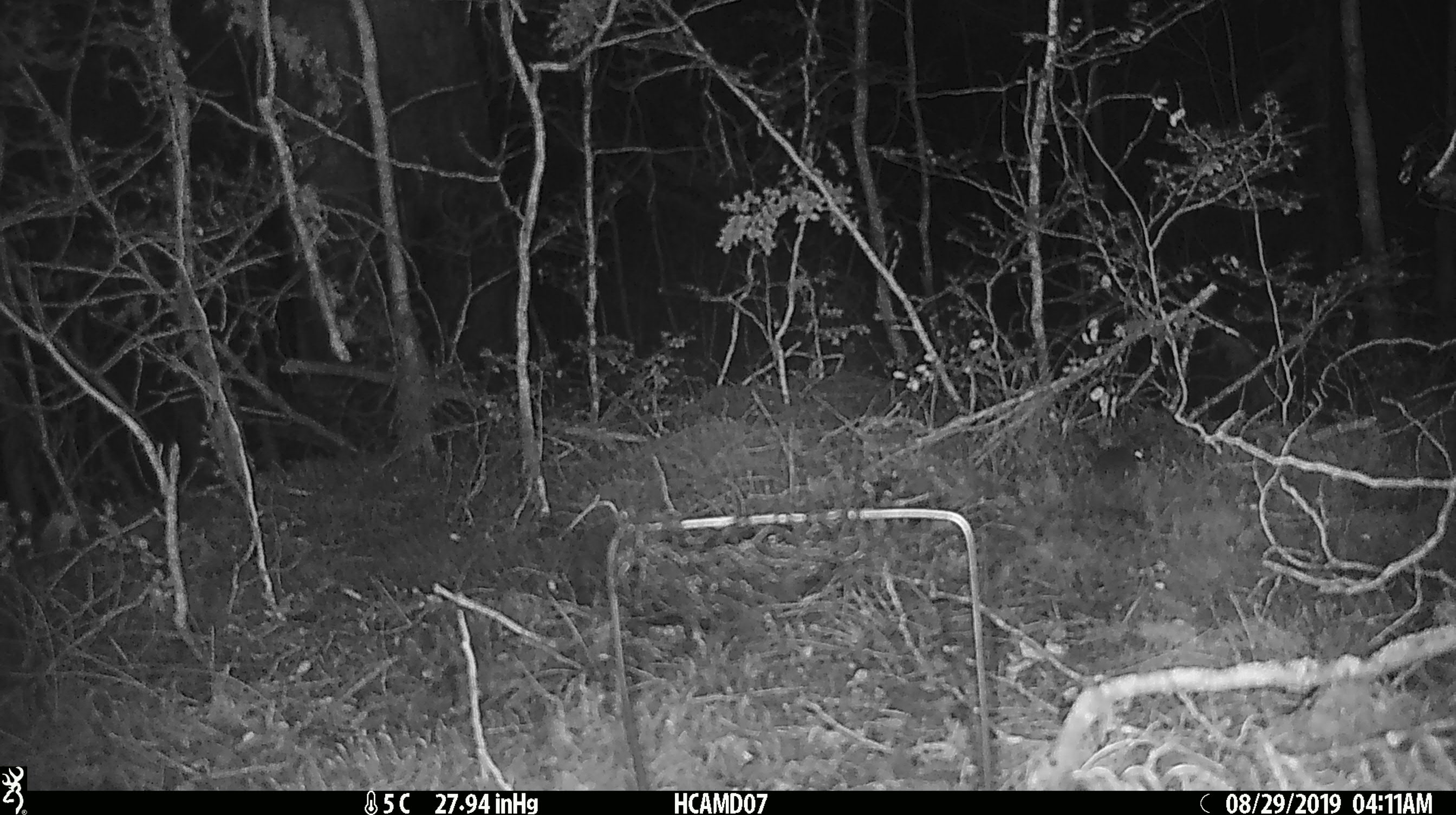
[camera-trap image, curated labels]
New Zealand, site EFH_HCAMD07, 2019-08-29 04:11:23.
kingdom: Animalia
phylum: Chordata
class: Mammalia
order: Rodentia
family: Muridae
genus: Mus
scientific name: Mus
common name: mouse